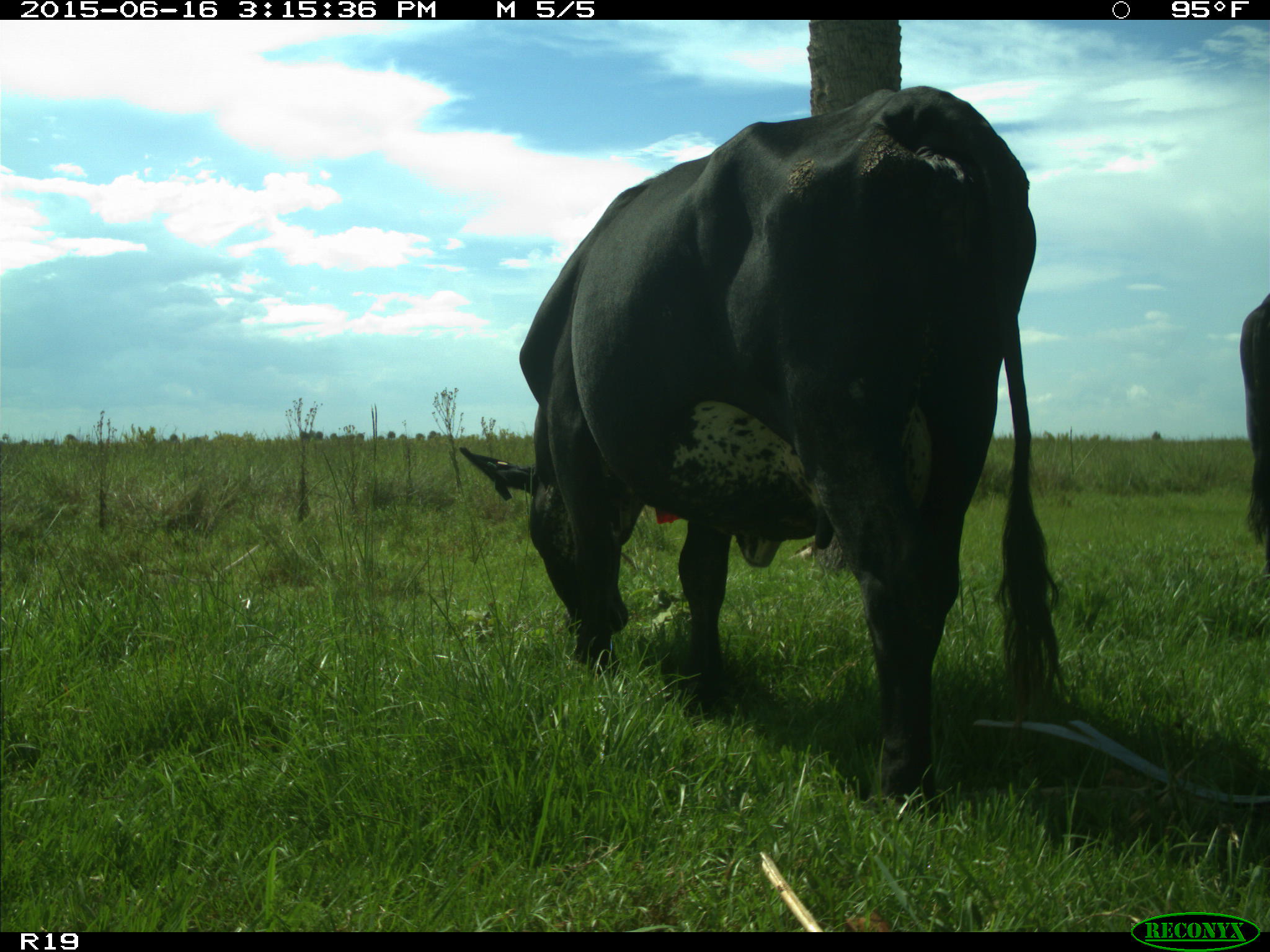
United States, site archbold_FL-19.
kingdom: Animalia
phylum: Chordata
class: Mammalia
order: Artiodactyla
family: Bovidae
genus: Bos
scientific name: Bos taurus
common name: domestic cow